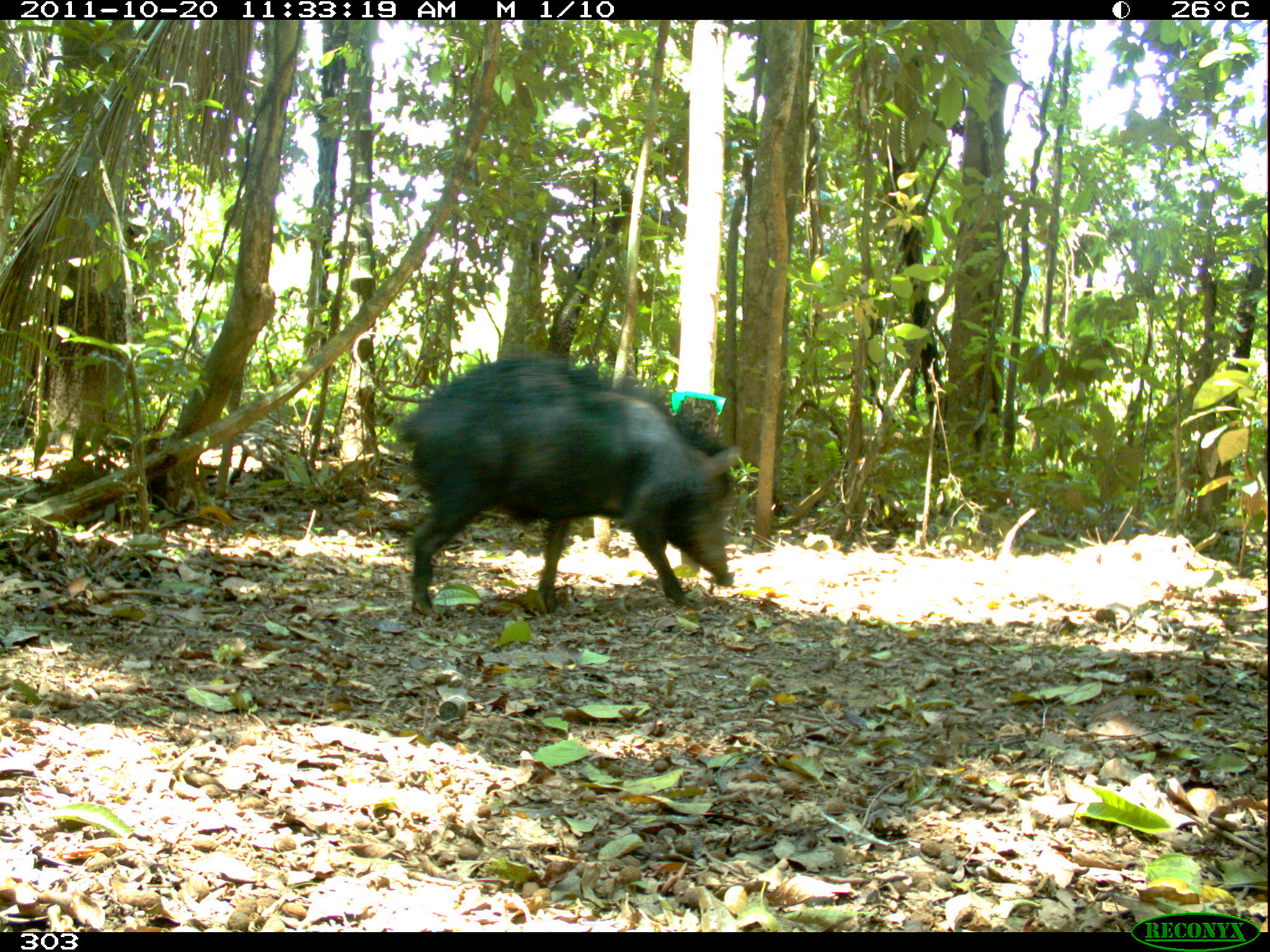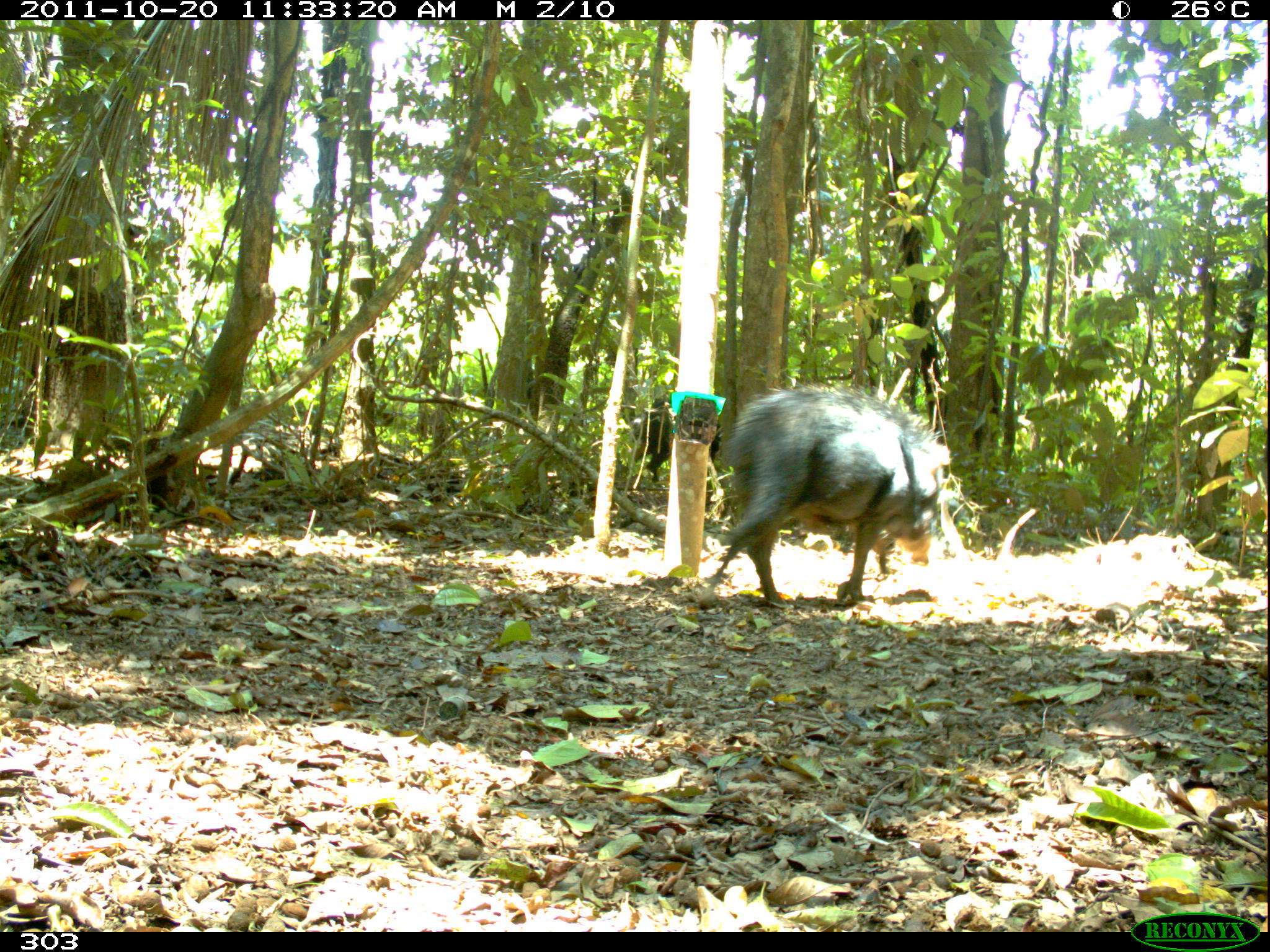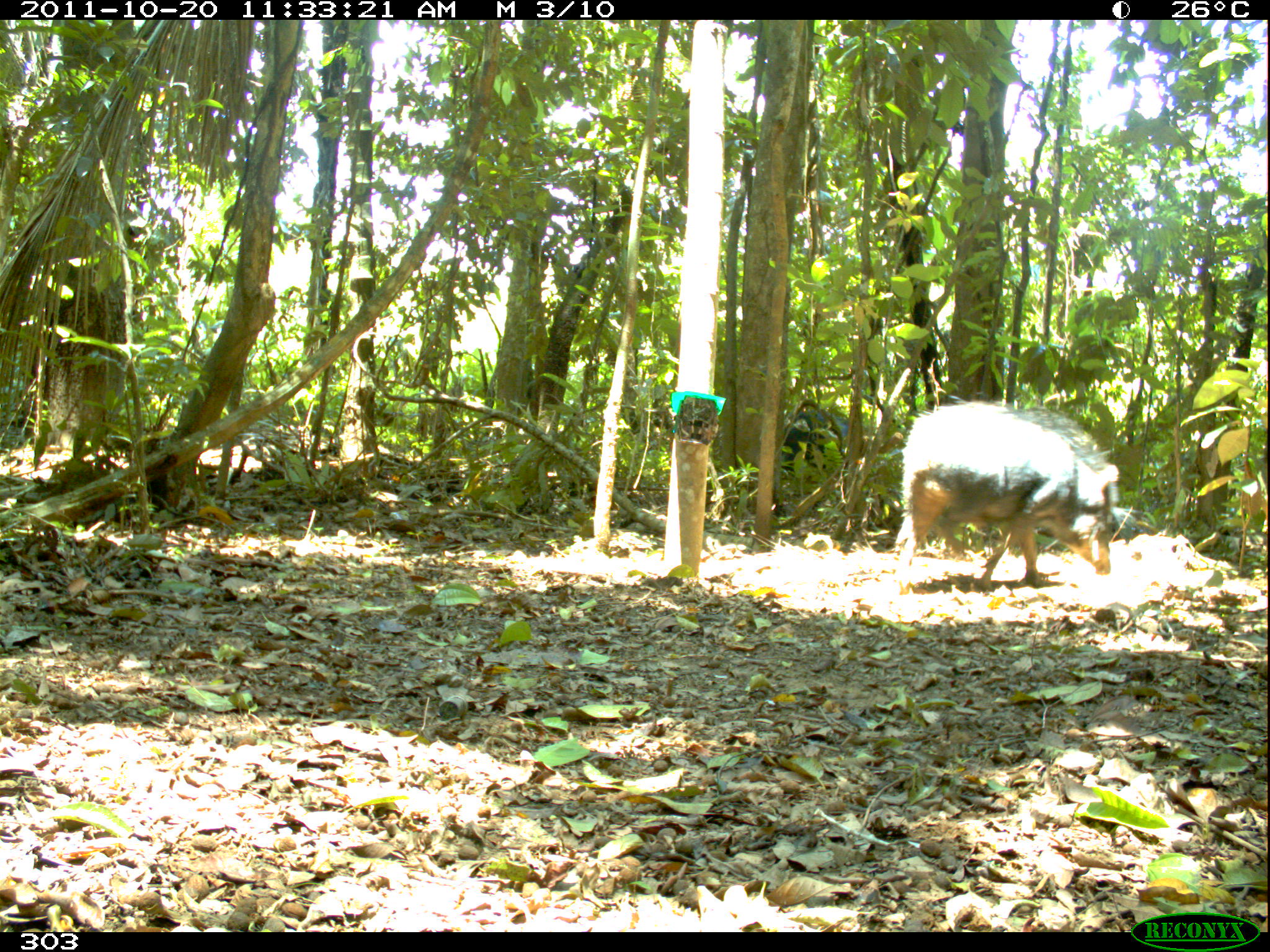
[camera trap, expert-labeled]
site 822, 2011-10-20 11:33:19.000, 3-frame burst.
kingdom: Animalia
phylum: Chordata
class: Mammalia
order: Artiodactyla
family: Tayassuidae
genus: Tayassu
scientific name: Tayassu pecari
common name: white-lipped peccary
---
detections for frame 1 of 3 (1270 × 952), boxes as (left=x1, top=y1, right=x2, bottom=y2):
tayassu pecari: (left=395, top=355, right=742, bottom=616)